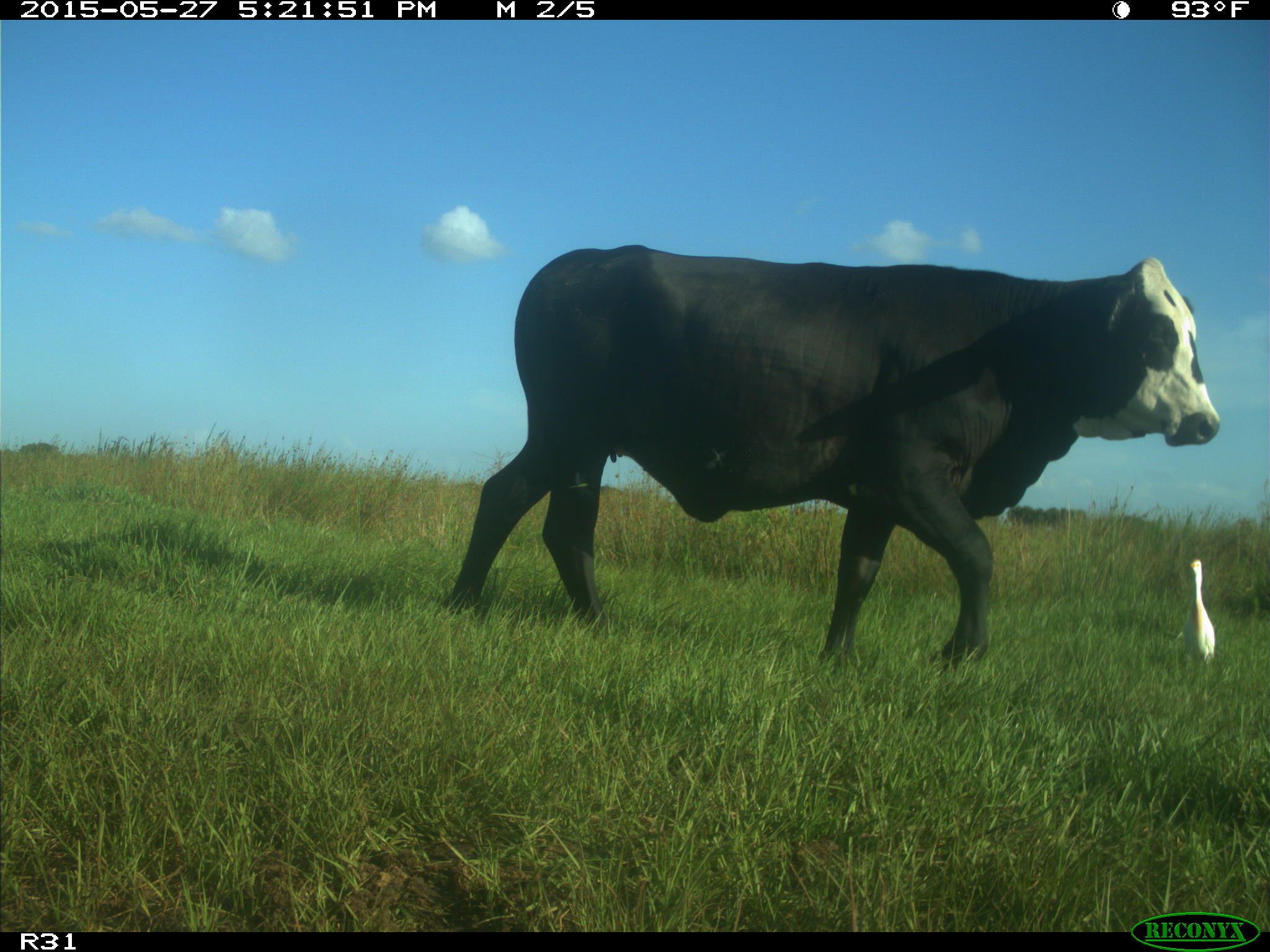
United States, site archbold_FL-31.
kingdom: Animalia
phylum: Chordata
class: Mammalia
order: Artiodactyla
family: Bovidae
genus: Bos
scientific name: Bos taurus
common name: domestic cow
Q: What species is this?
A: Bos taurus (domestic cow).